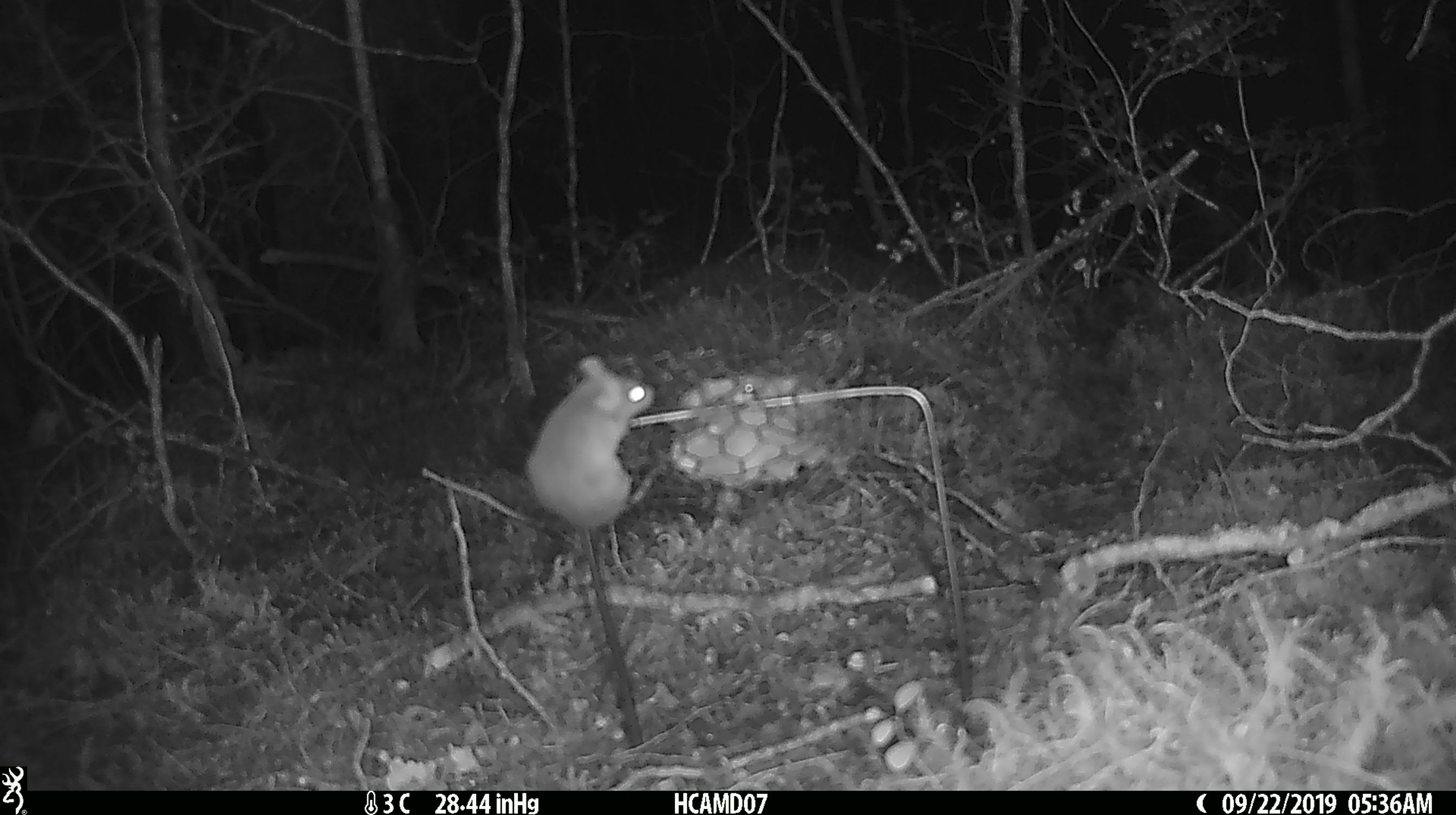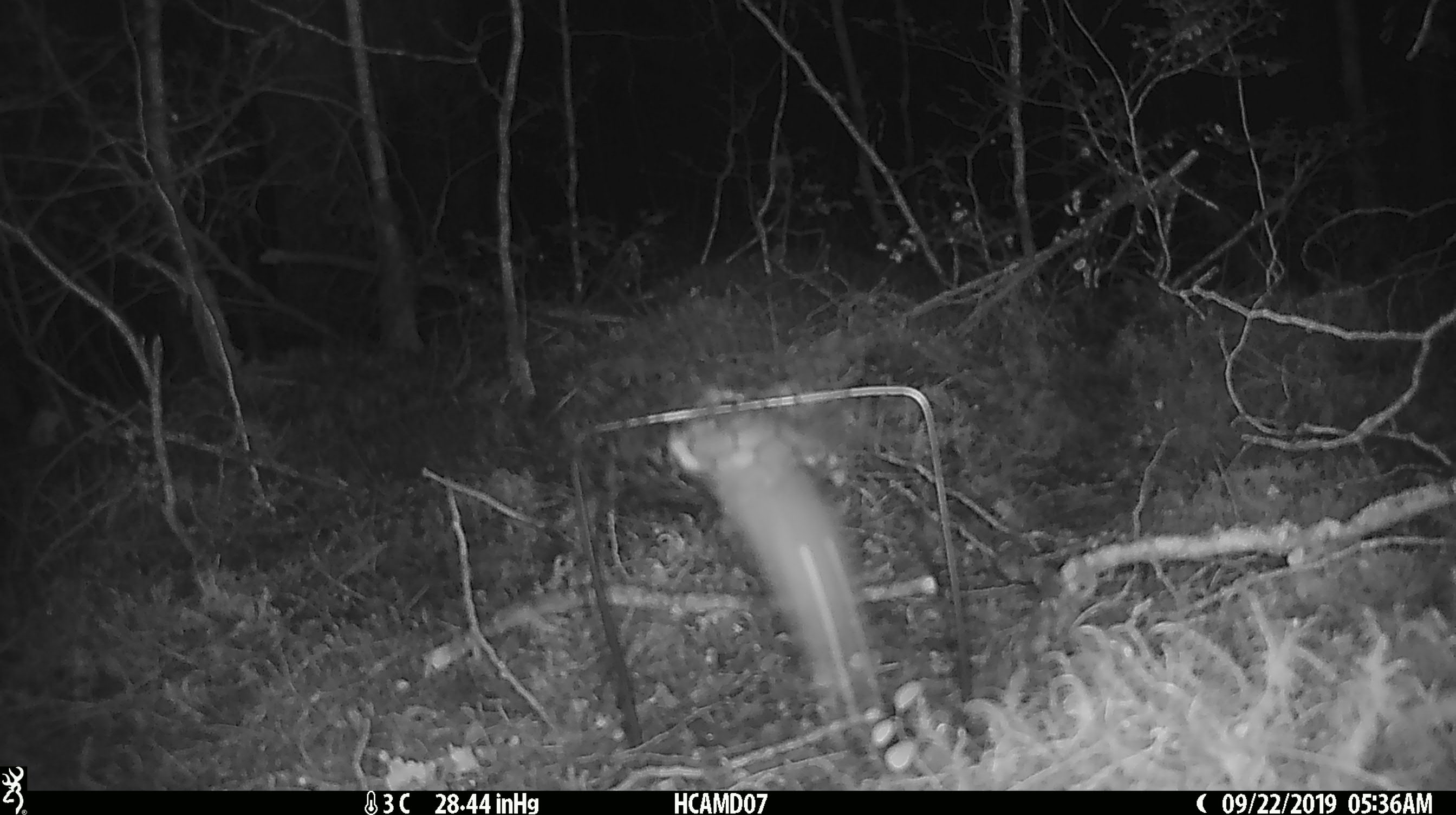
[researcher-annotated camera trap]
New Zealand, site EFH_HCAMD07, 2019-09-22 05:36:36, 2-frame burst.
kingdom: Animalia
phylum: Chordata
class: Mammalia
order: Rodentia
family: Muridae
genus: Mus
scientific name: Mus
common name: mouse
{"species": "mouse (Mus)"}